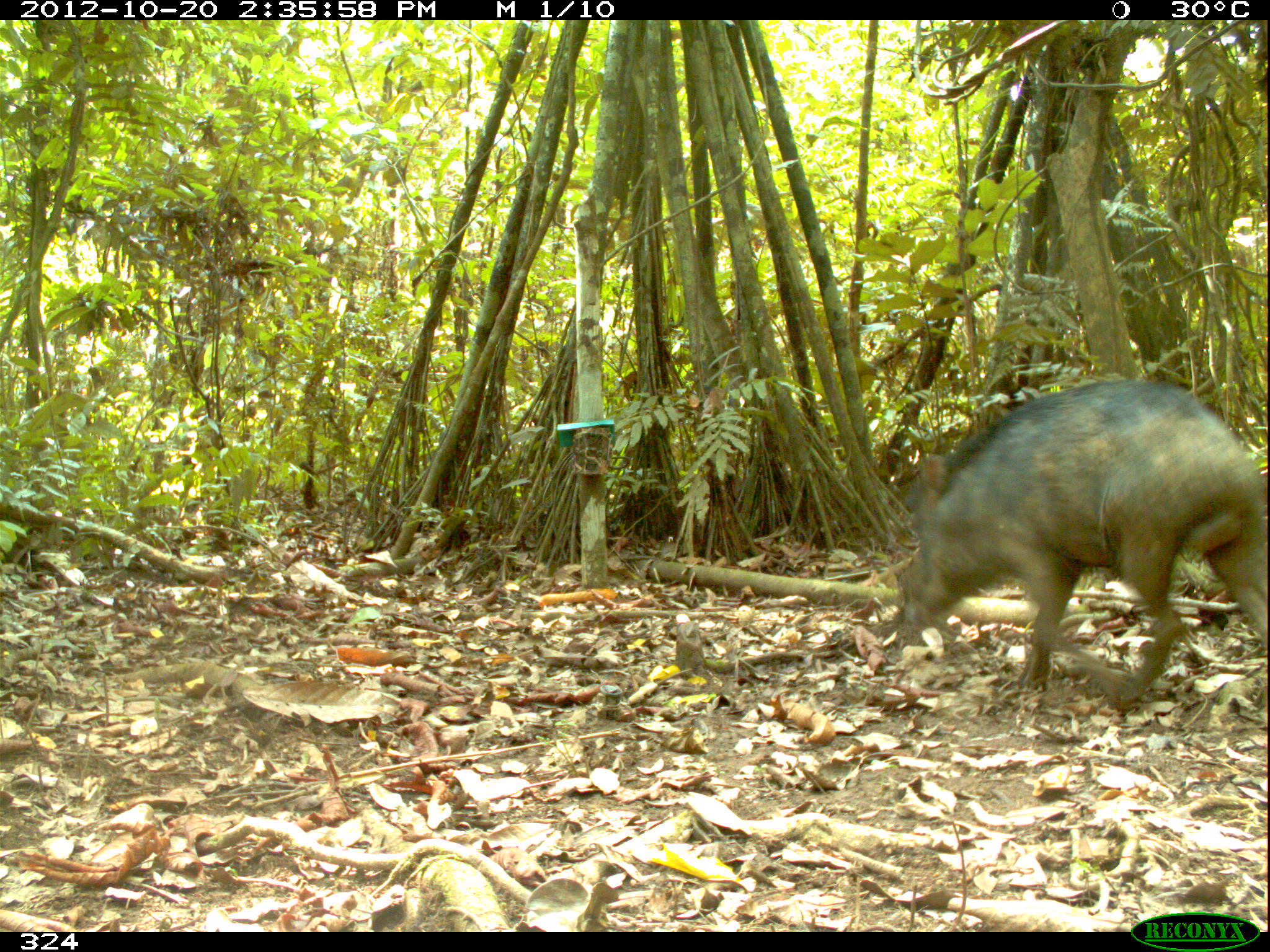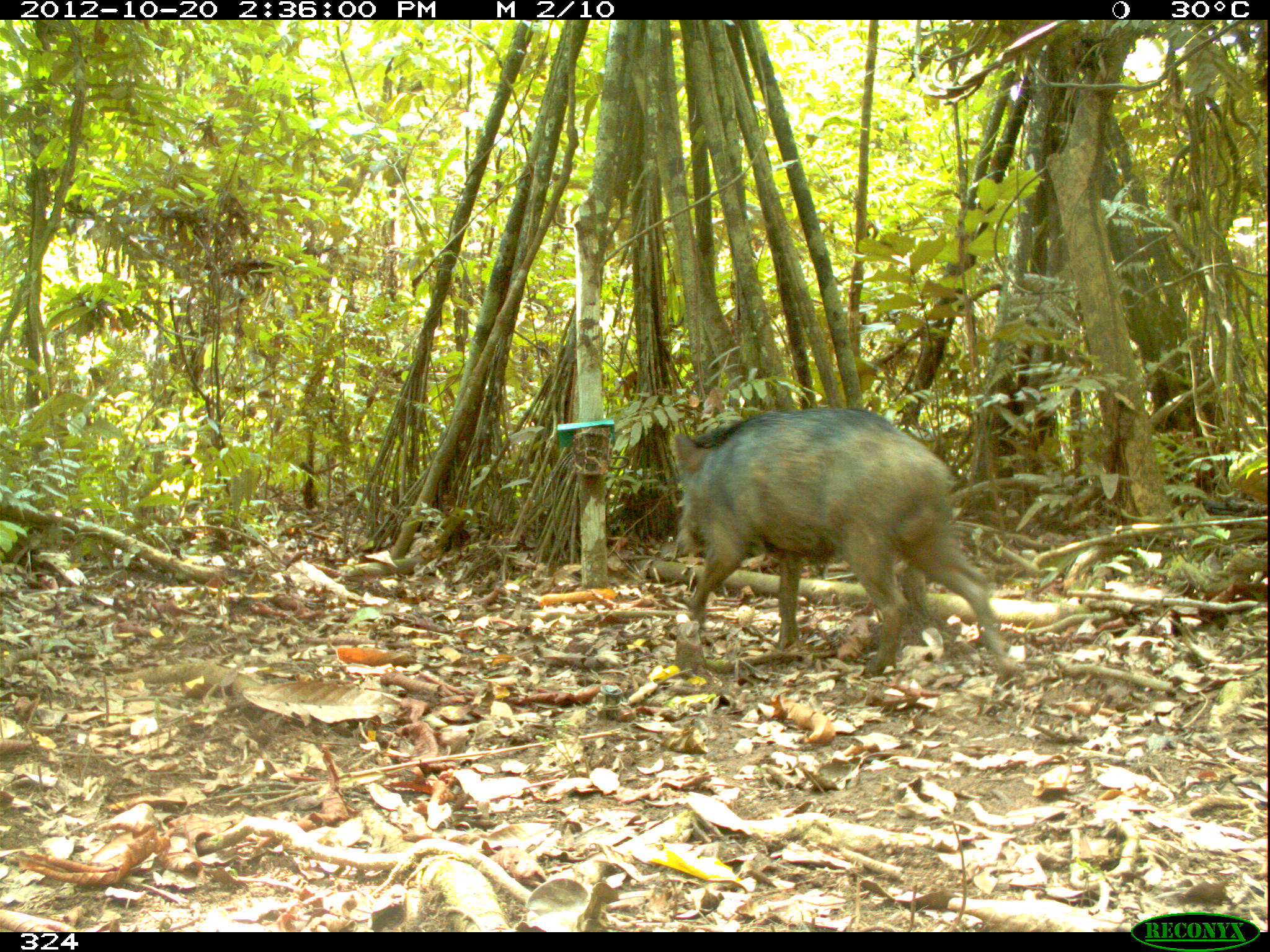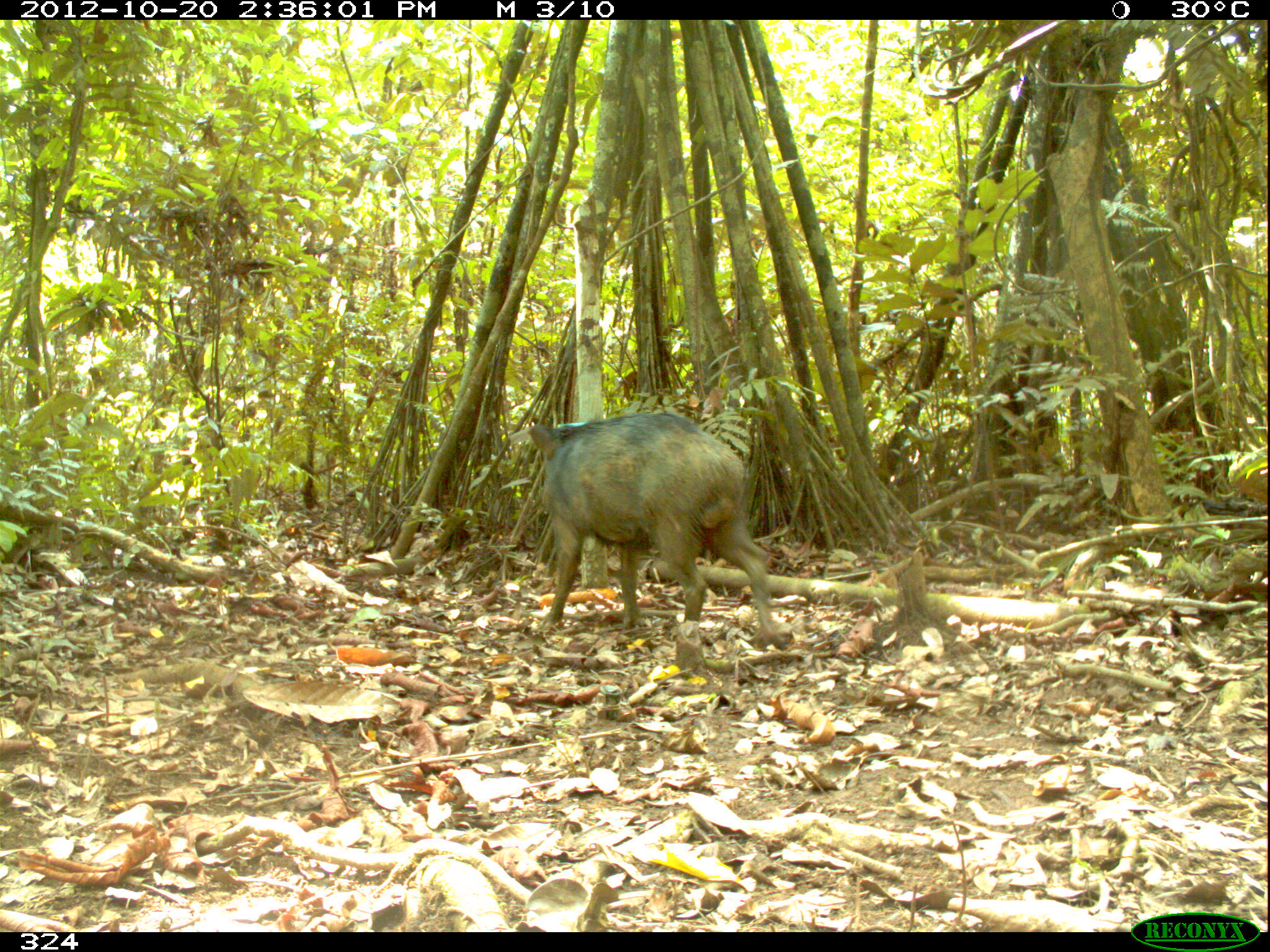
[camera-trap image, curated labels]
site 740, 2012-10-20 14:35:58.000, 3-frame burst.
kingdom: Animalia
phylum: Chordata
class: Mammalia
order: Artiodactyla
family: Tayassuidae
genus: Tayassu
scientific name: Tayassu pecari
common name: white-lipped peccary